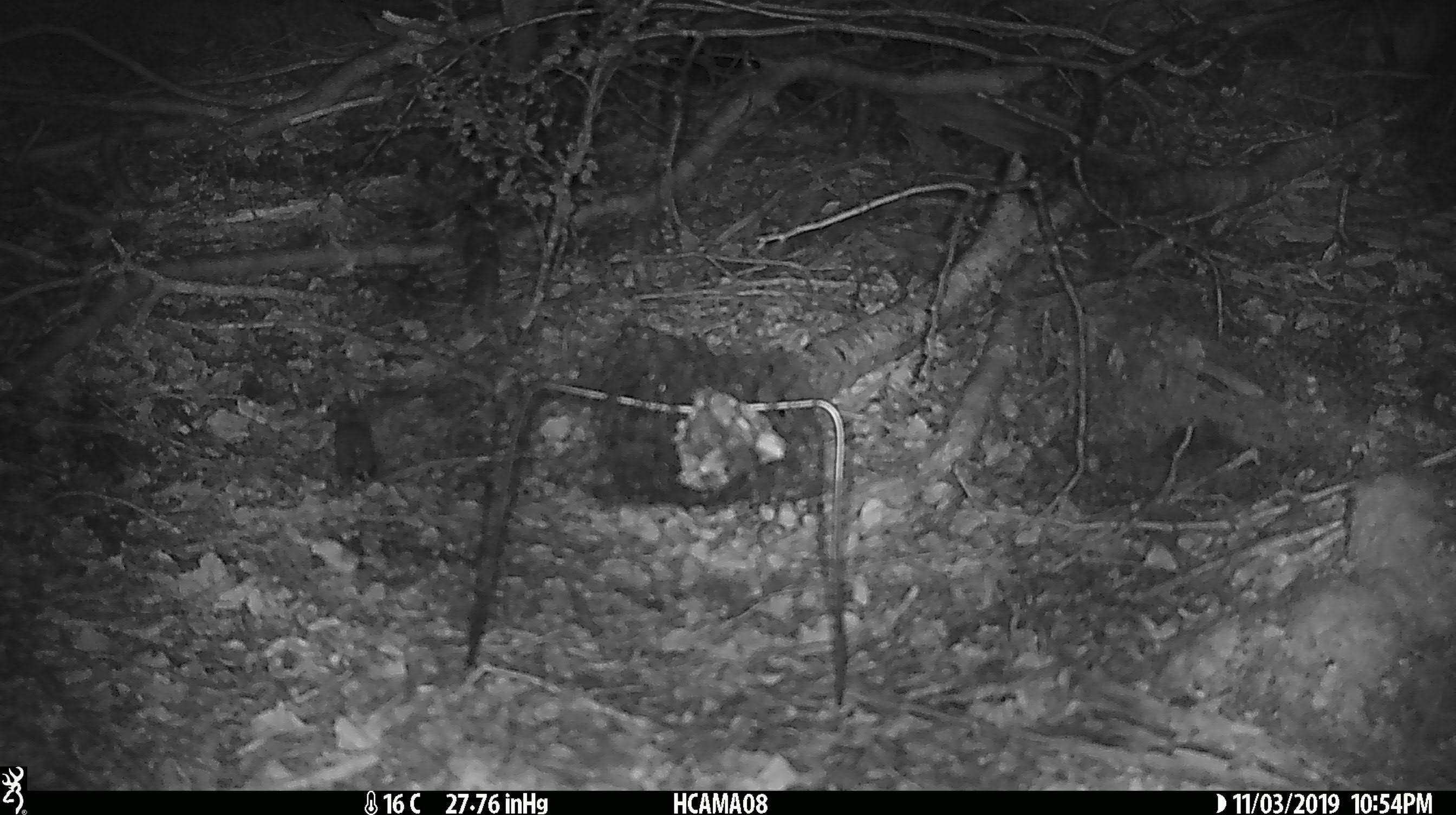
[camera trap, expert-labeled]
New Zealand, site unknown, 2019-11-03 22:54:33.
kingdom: Animalia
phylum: Chordata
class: Mammalia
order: Rodentia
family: Muridae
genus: Mus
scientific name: Mus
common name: mouse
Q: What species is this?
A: Mouse (Mus).